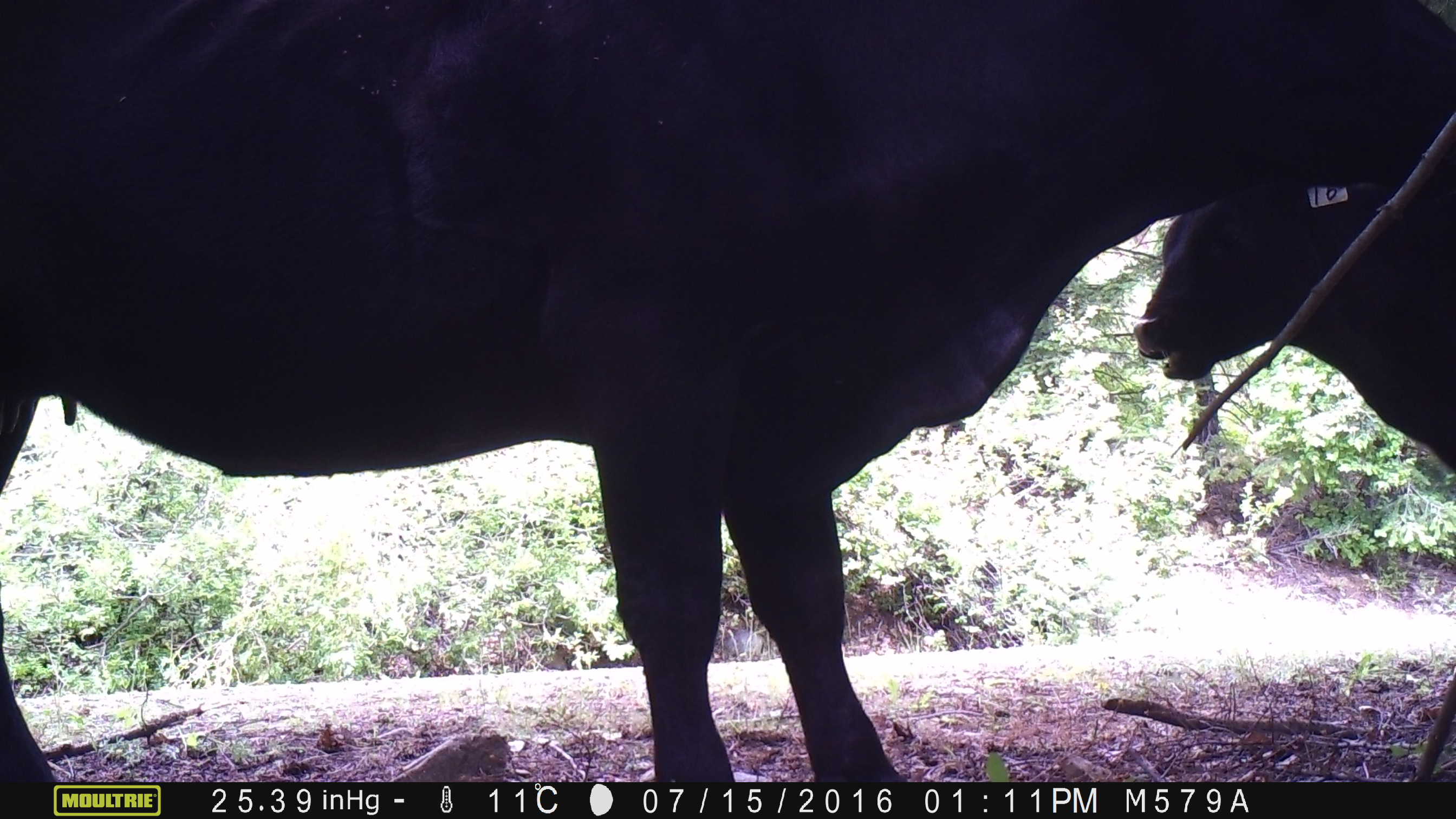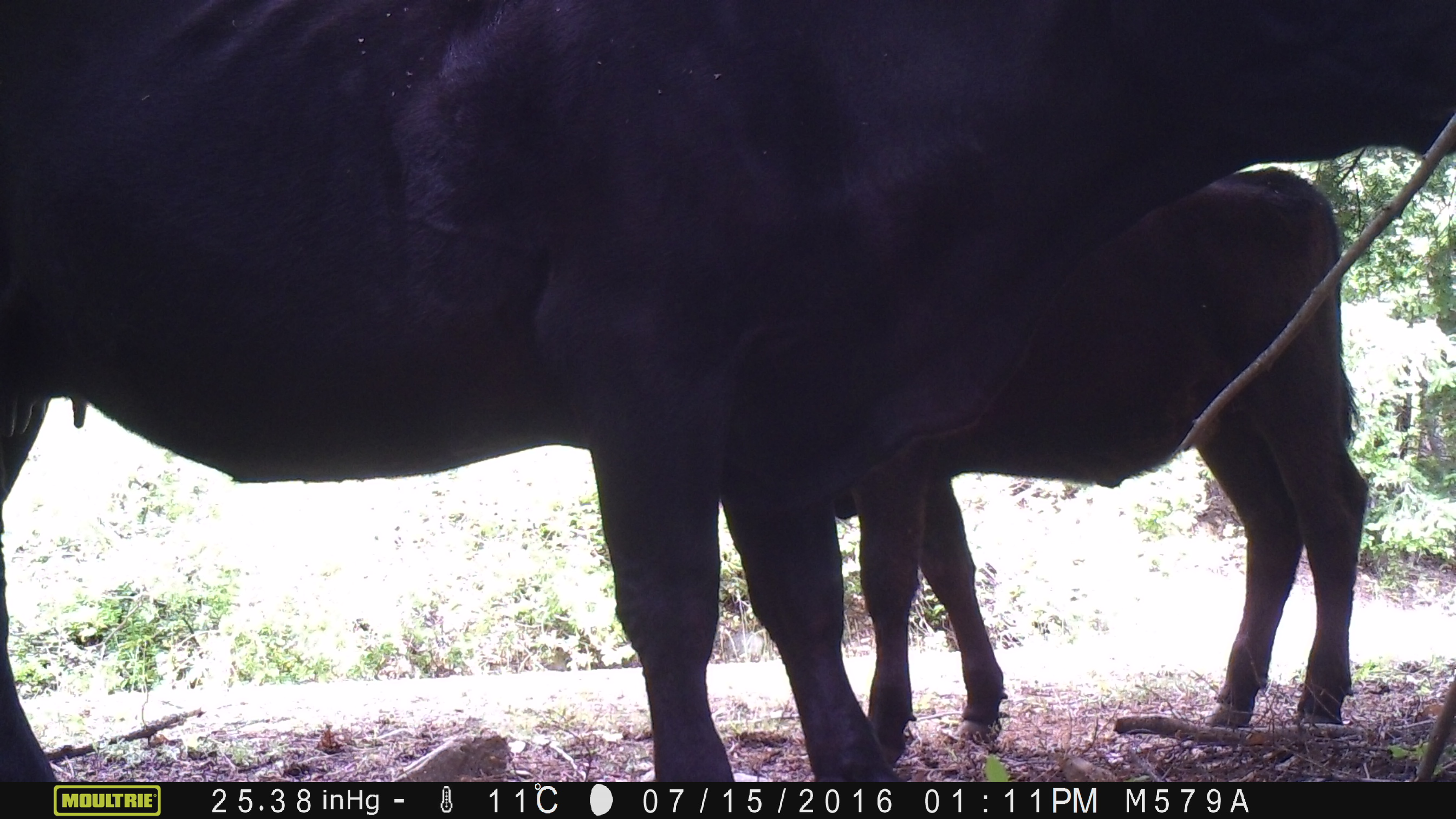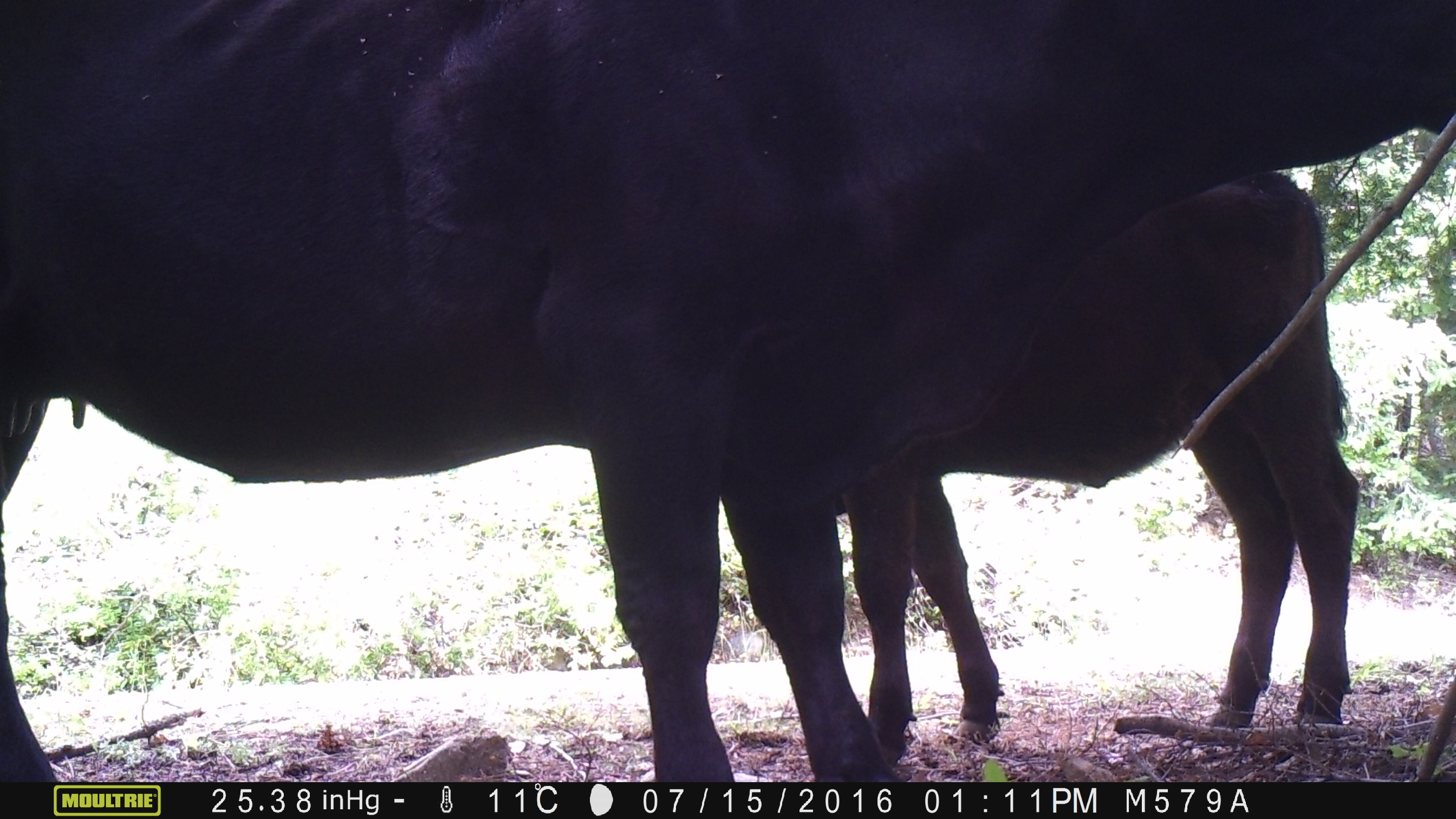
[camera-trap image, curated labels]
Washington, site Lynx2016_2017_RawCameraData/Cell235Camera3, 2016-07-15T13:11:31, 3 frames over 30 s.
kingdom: Animalia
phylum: Chordata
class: Mammalia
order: Artiodactyla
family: Bovidae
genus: Bos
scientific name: Bos taurus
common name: domestic cattle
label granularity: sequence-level